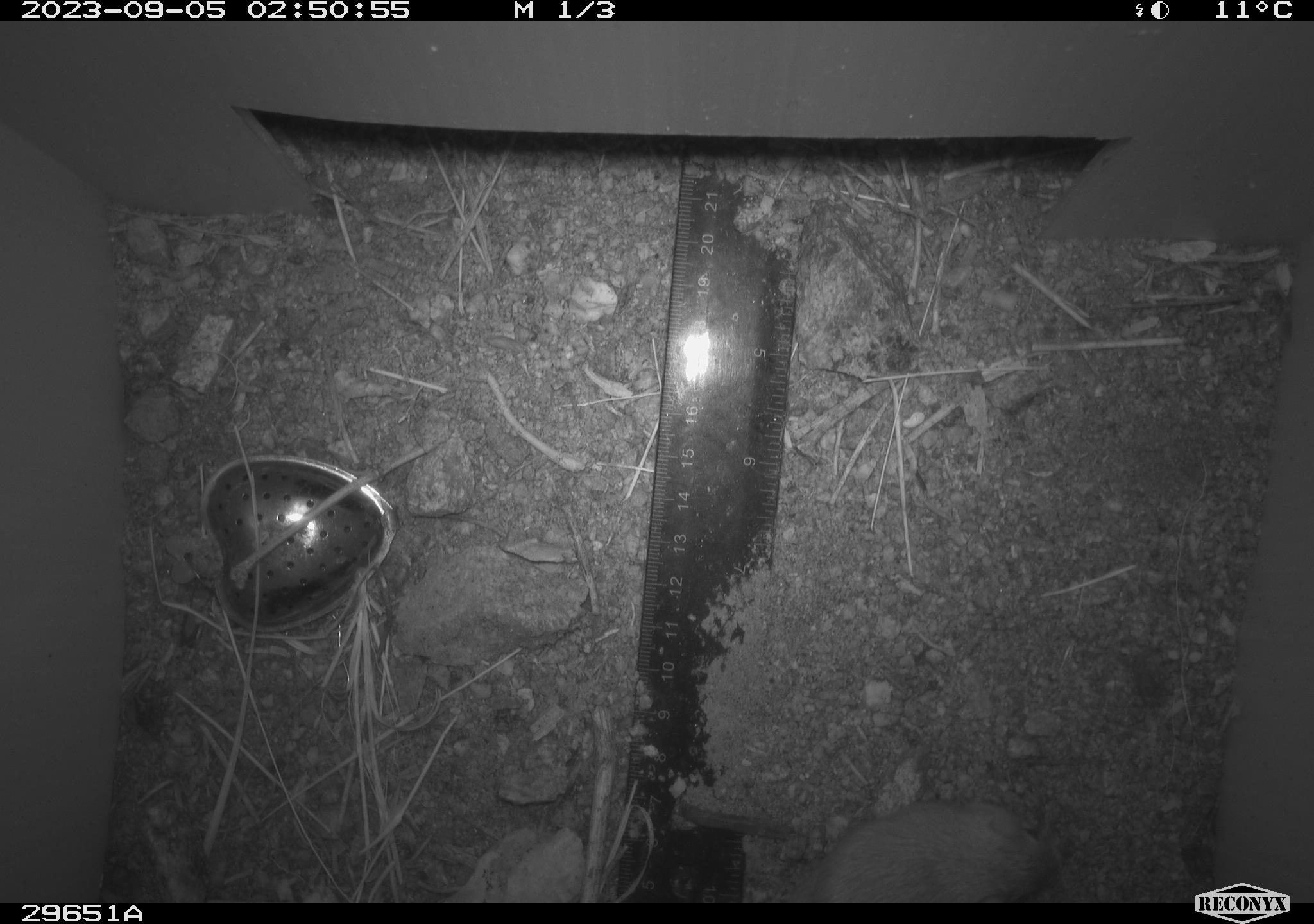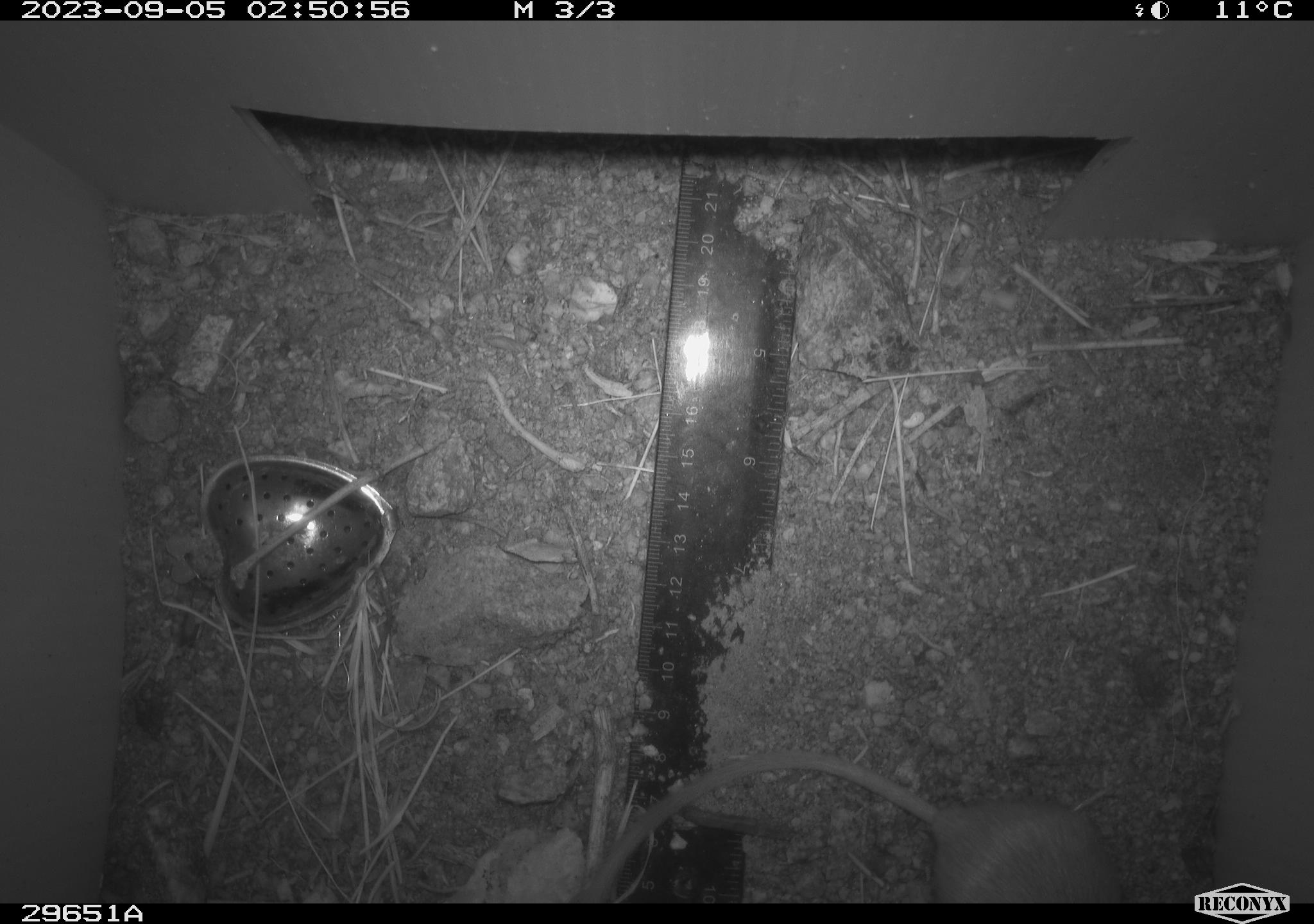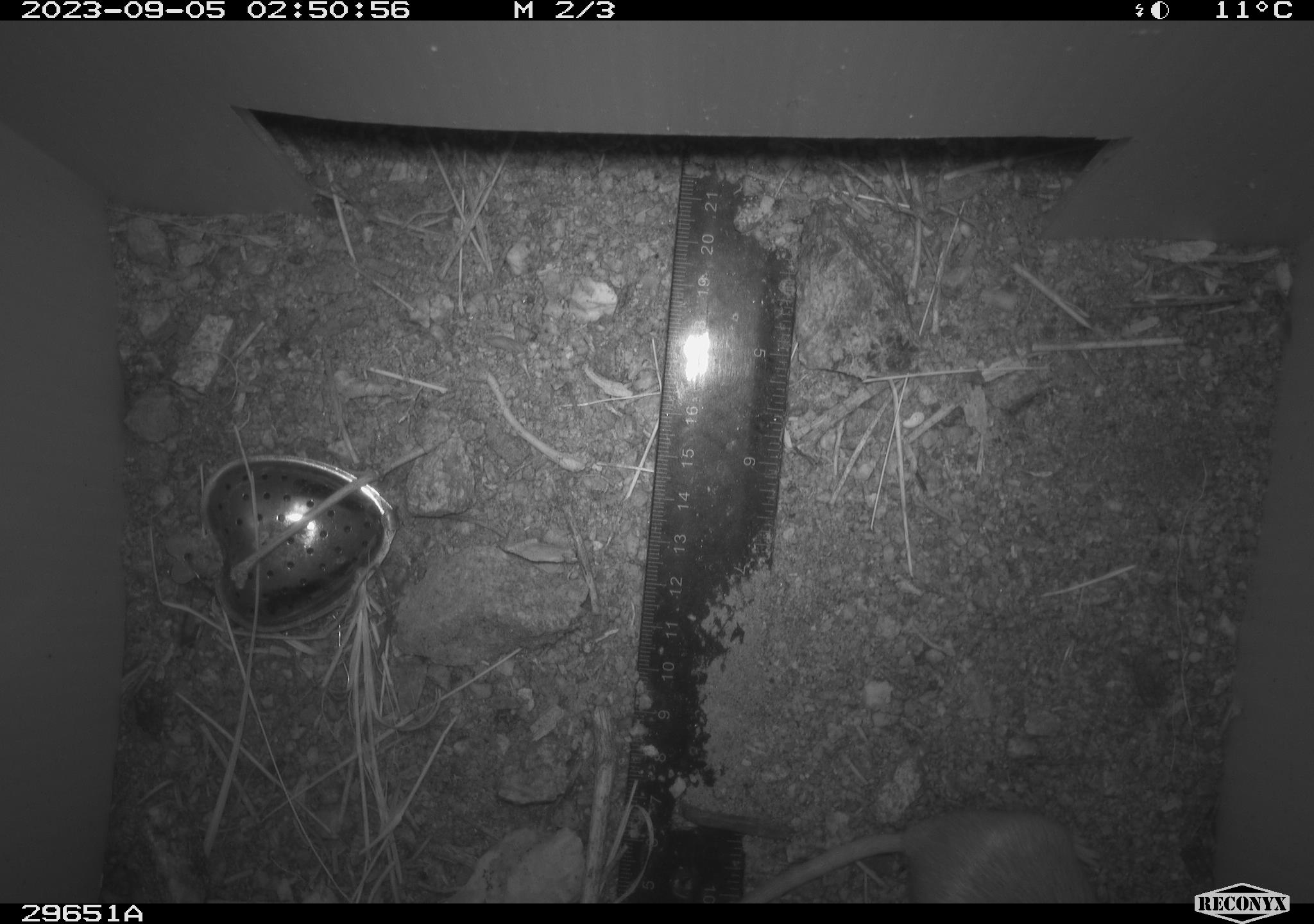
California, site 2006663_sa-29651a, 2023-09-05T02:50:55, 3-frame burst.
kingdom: Animalia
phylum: Chordata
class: Mammalia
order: Rodentia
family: Cricetidae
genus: Peromyscus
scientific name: Peromyscus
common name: deer mice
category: peromyscus species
Peromyscus species (deer mice) (Peromyscus).